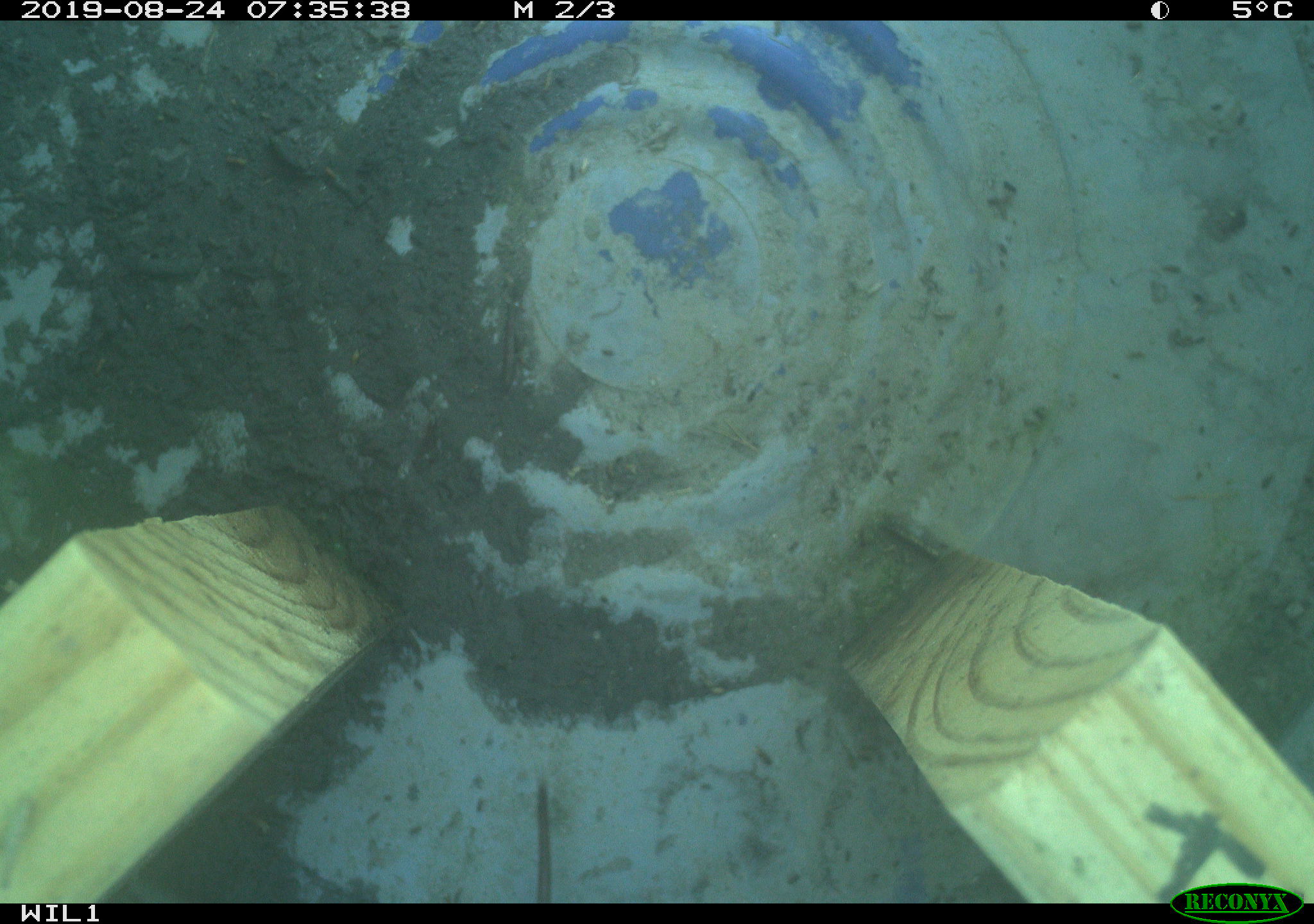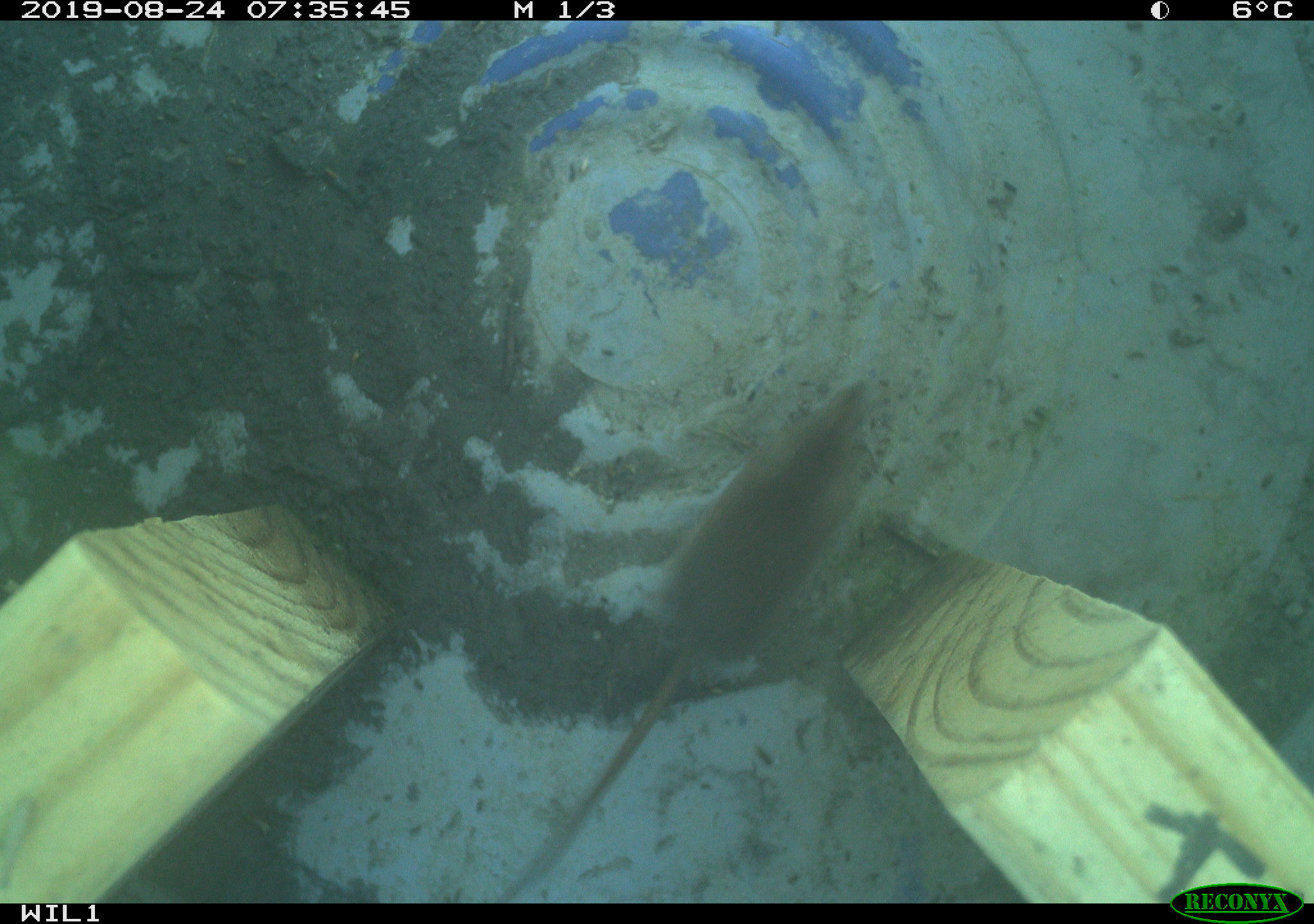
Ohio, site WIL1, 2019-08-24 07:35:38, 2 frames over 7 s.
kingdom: Animalia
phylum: Chordata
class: Mammalia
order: Eulipotyphla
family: Soricidae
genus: Sorex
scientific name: Sorex cinereus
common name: masked shrew